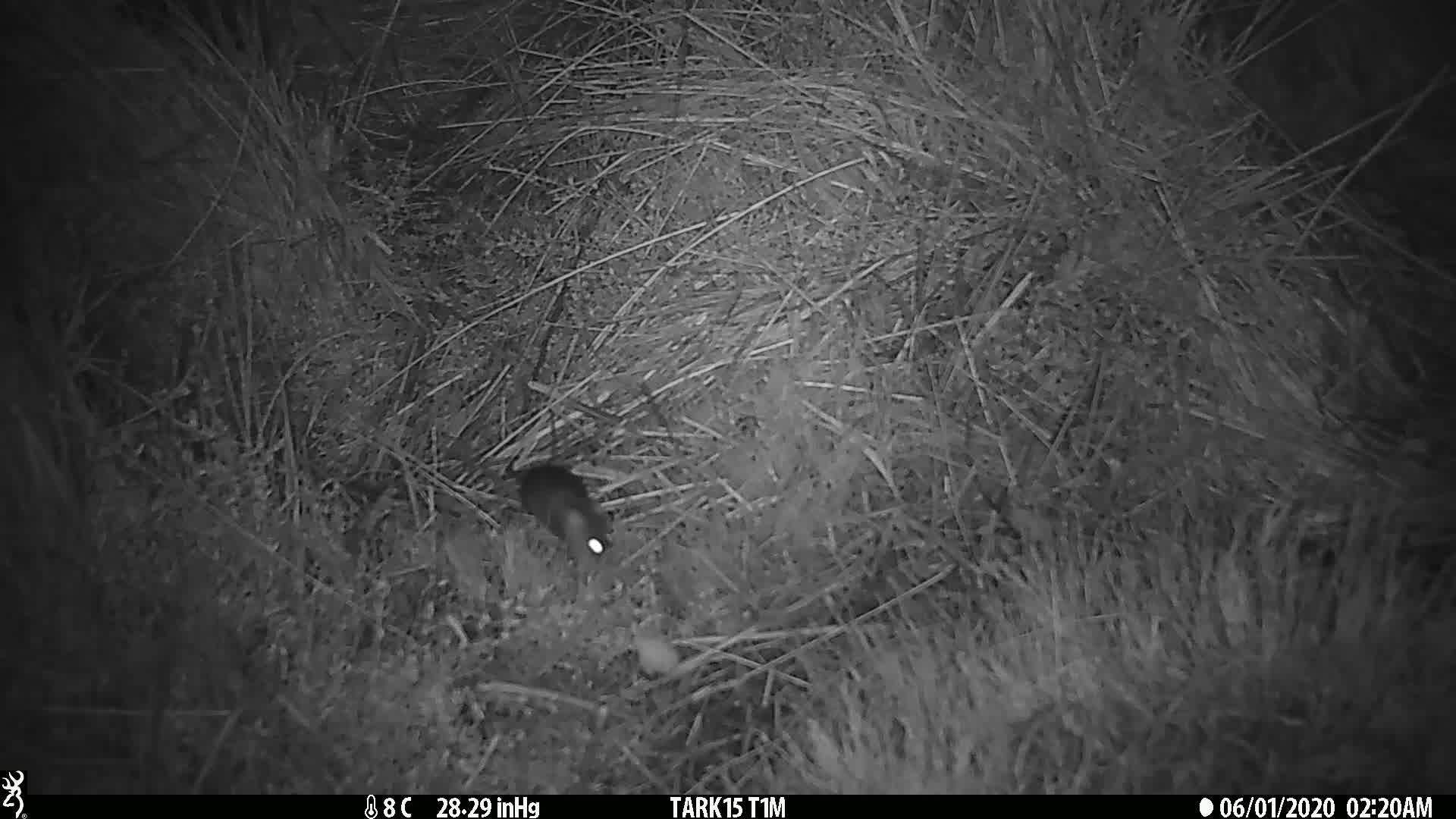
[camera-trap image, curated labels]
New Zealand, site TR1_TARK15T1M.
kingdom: Animalia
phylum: Chordata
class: Mammalia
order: Rodentia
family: Muridae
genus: Mus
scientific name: Mus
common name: mouse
Mouse (Mus).